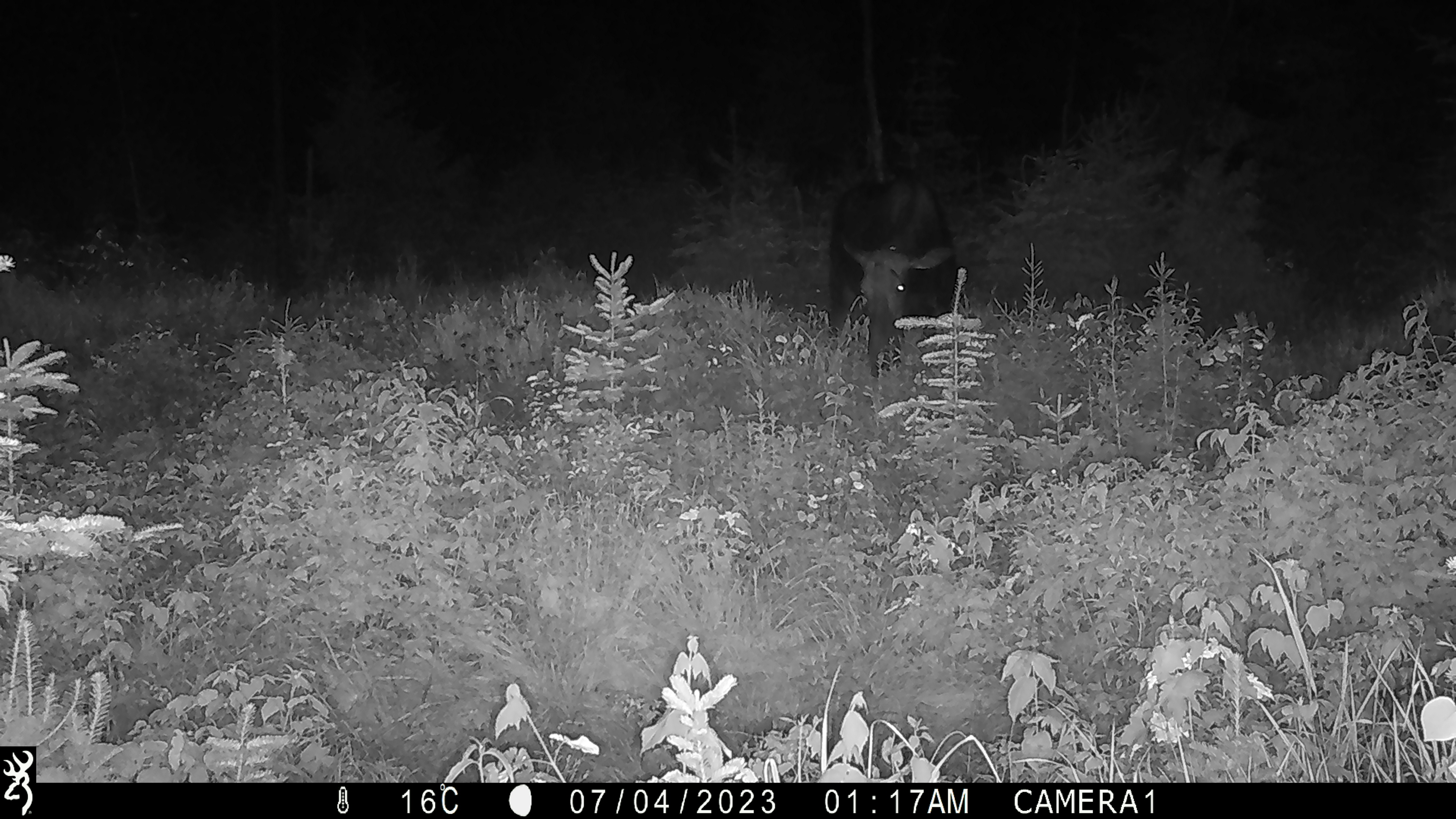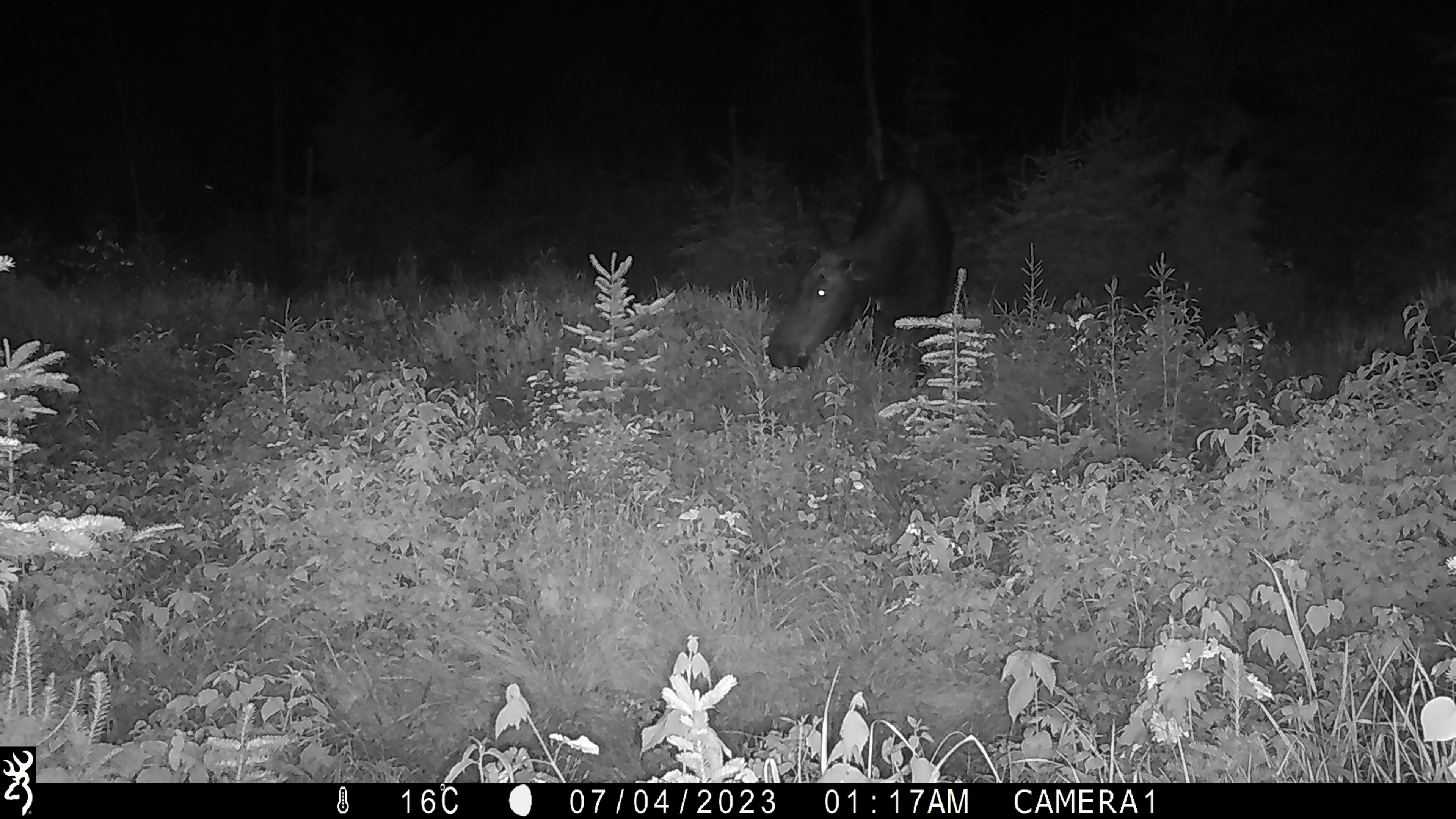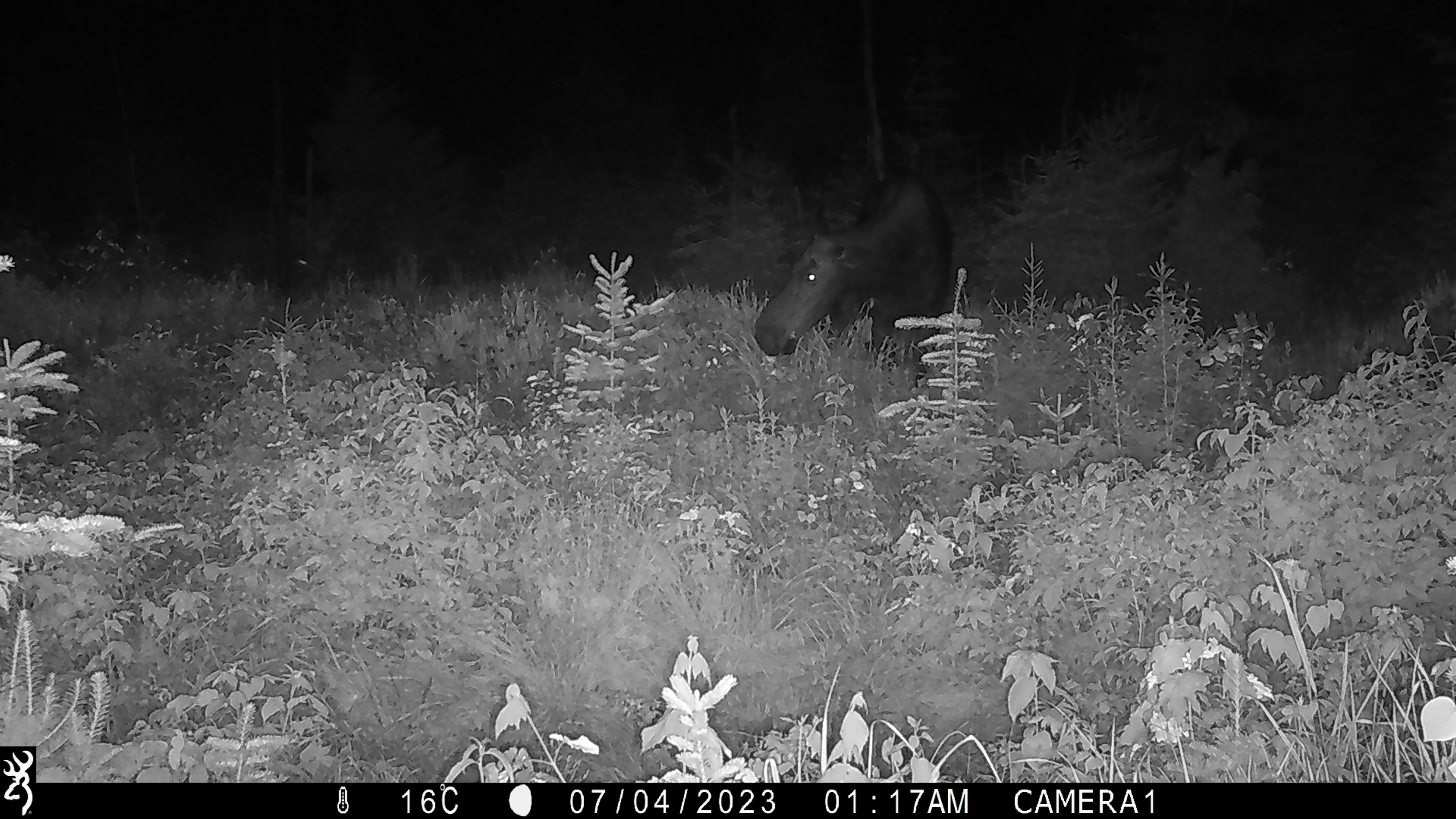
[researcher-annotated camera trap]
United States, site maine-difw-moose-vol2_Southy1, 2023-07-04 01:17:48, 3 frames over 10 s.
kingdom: Animalia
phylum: Chordata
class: Mammalia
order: Artiodactyla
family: Cervidae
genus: Alces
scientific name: Alces alces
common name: moose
Moose (Alces alces).